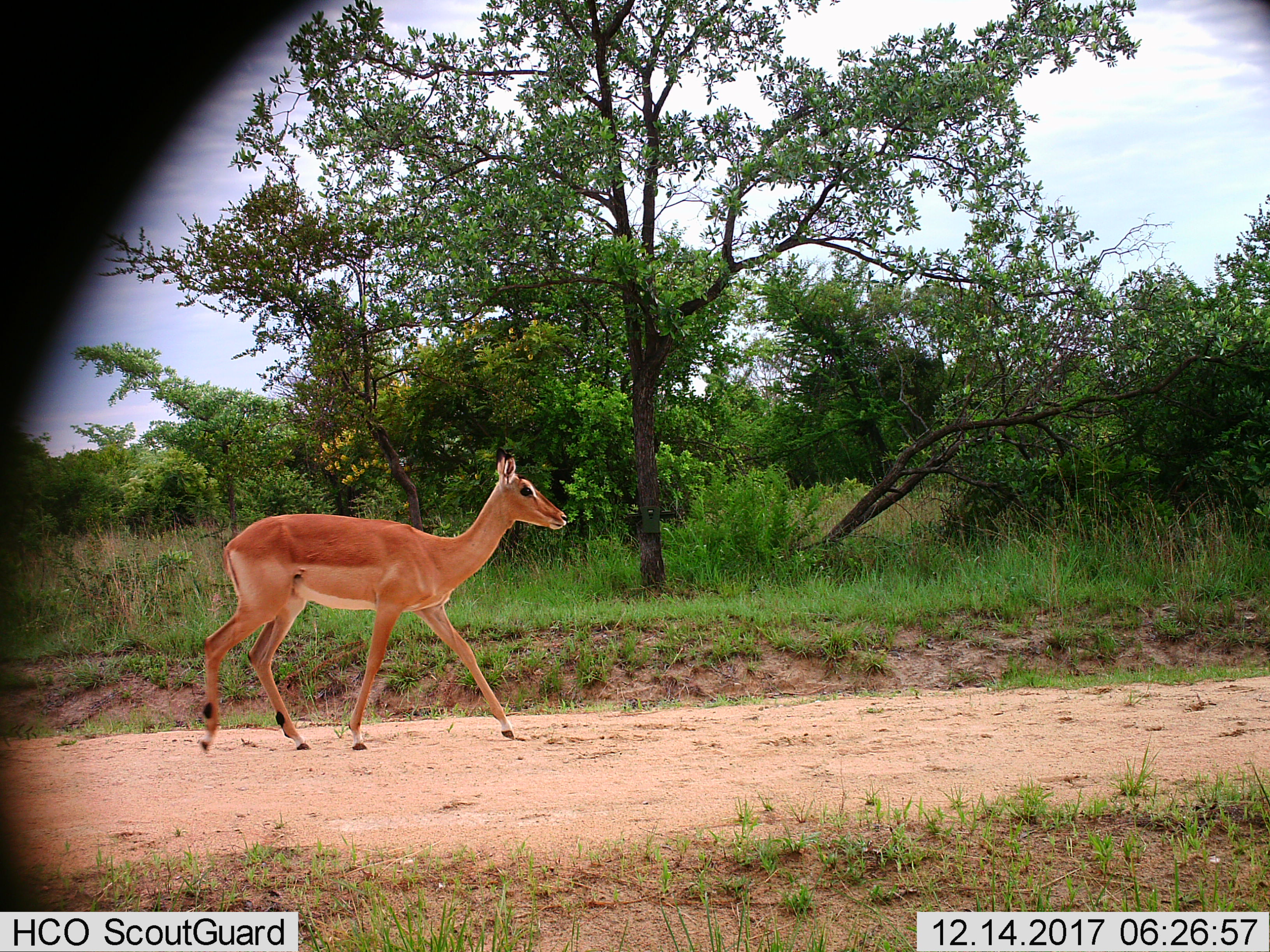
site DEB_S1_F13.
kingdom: Animalia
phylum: Chordata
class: Mammalia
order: Artiodactyla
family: Bovidae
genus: Aepyceros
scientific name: Aepyceros melampus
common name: impala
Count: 1.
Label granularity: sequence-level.